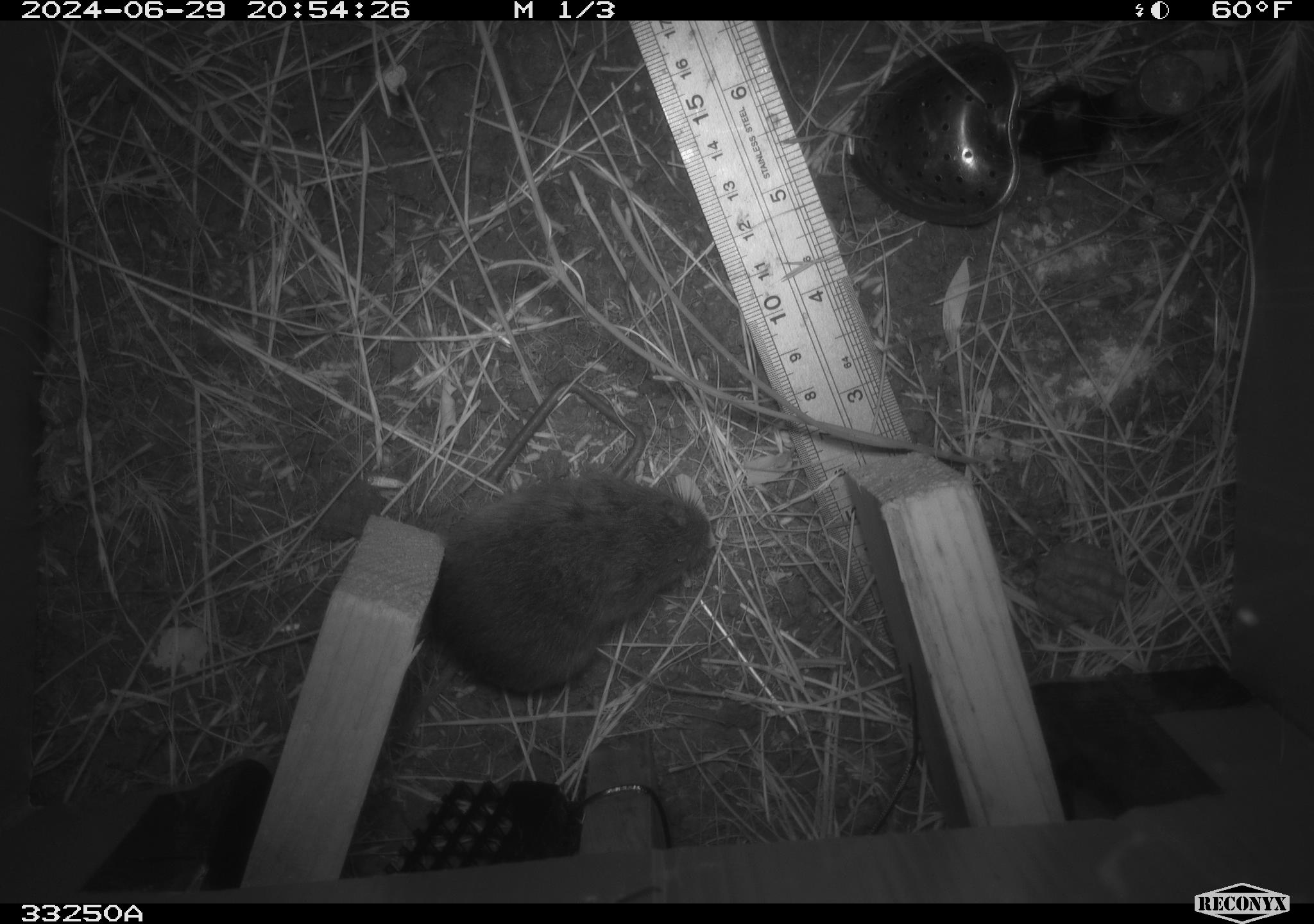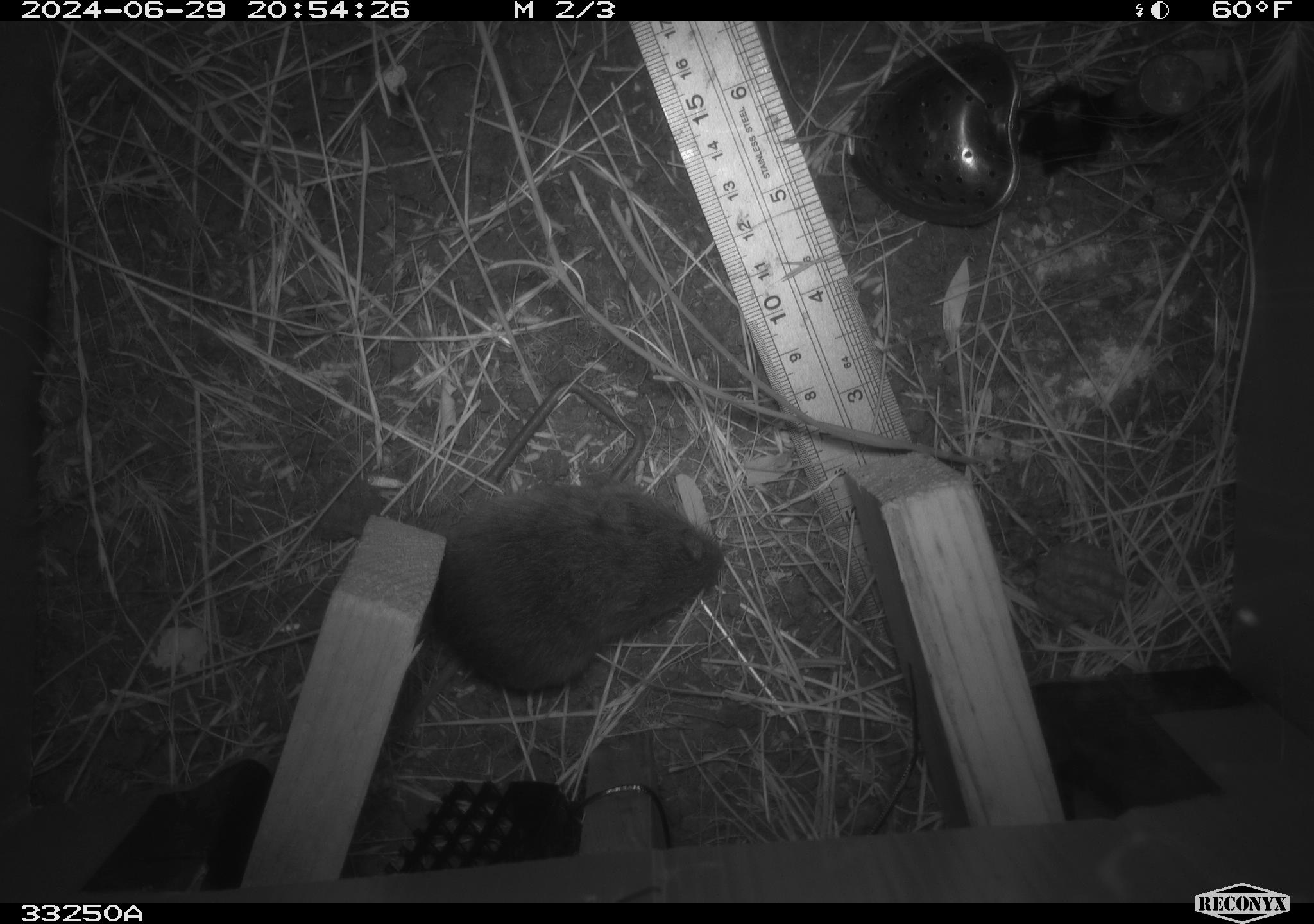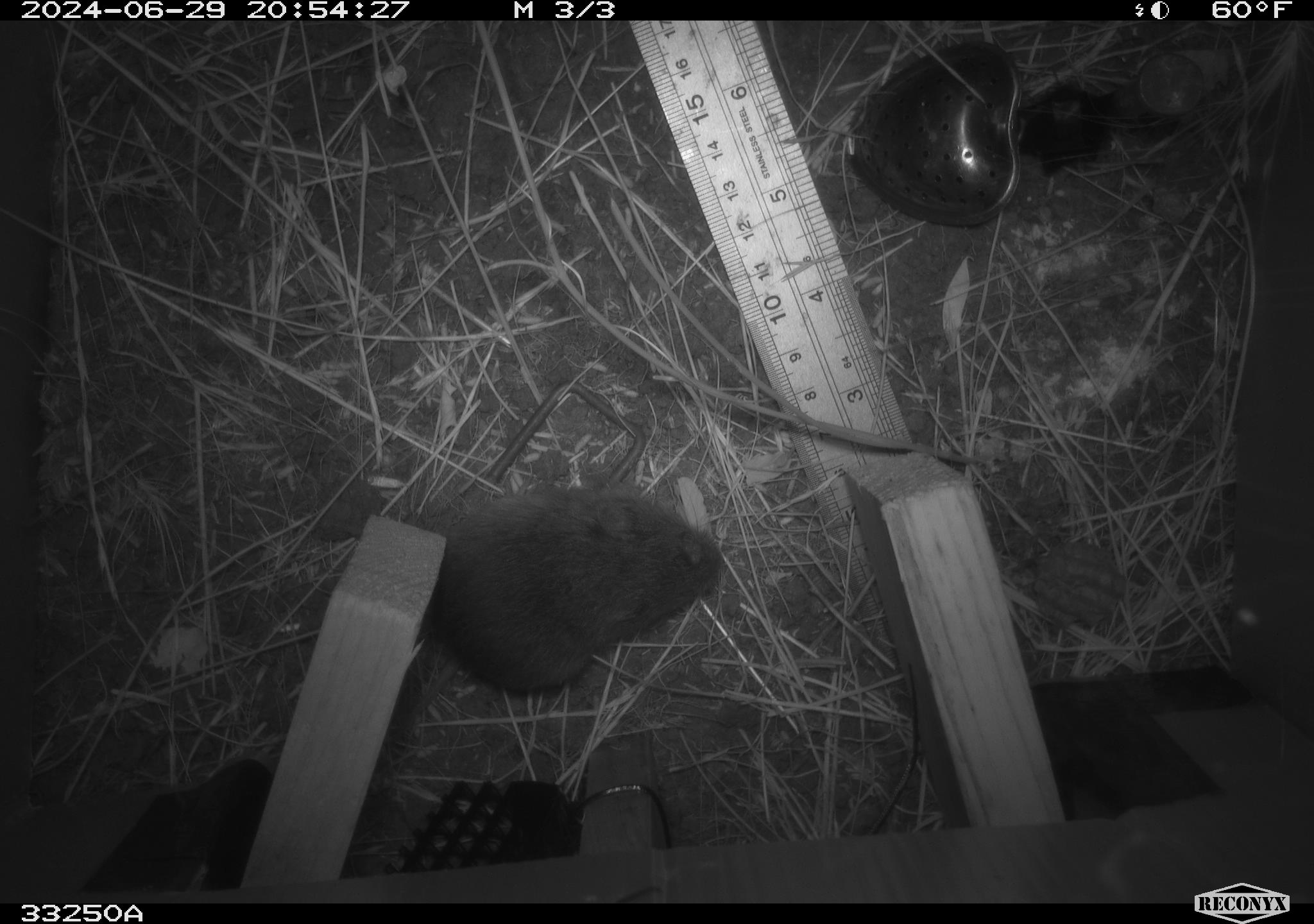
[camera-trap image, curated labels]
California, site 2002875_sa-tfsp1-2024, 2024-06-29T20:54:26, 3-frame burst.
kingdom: Animalia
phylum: Chordata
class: Mammalia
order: Rodentia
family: Cricetidae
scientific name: Arvicolinae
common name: voles, lemmings, and muskrats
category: arvicolinae subfamily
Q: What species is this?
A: Arvicolinae subfamily (voles, lemmings, and muskrats) (Arvicolinae).